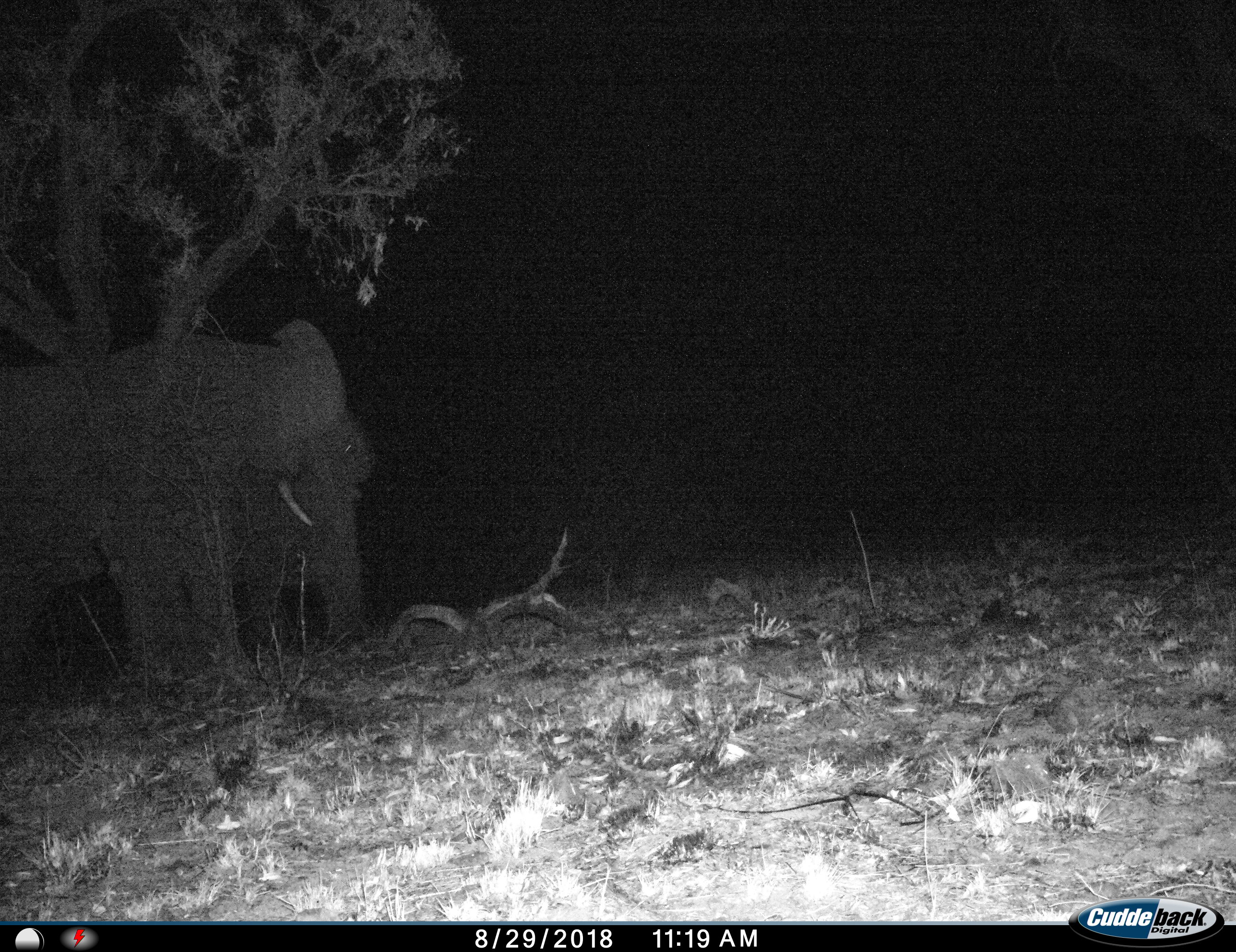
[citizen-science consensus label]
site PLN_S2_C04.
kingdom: Animalia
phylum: Chordata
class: Mammalia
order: Proboscidea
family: Elephantidae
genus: Loxodonta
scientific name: Loxodonta africana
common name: african bush elephant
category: elephant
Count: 2.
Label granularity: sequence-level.